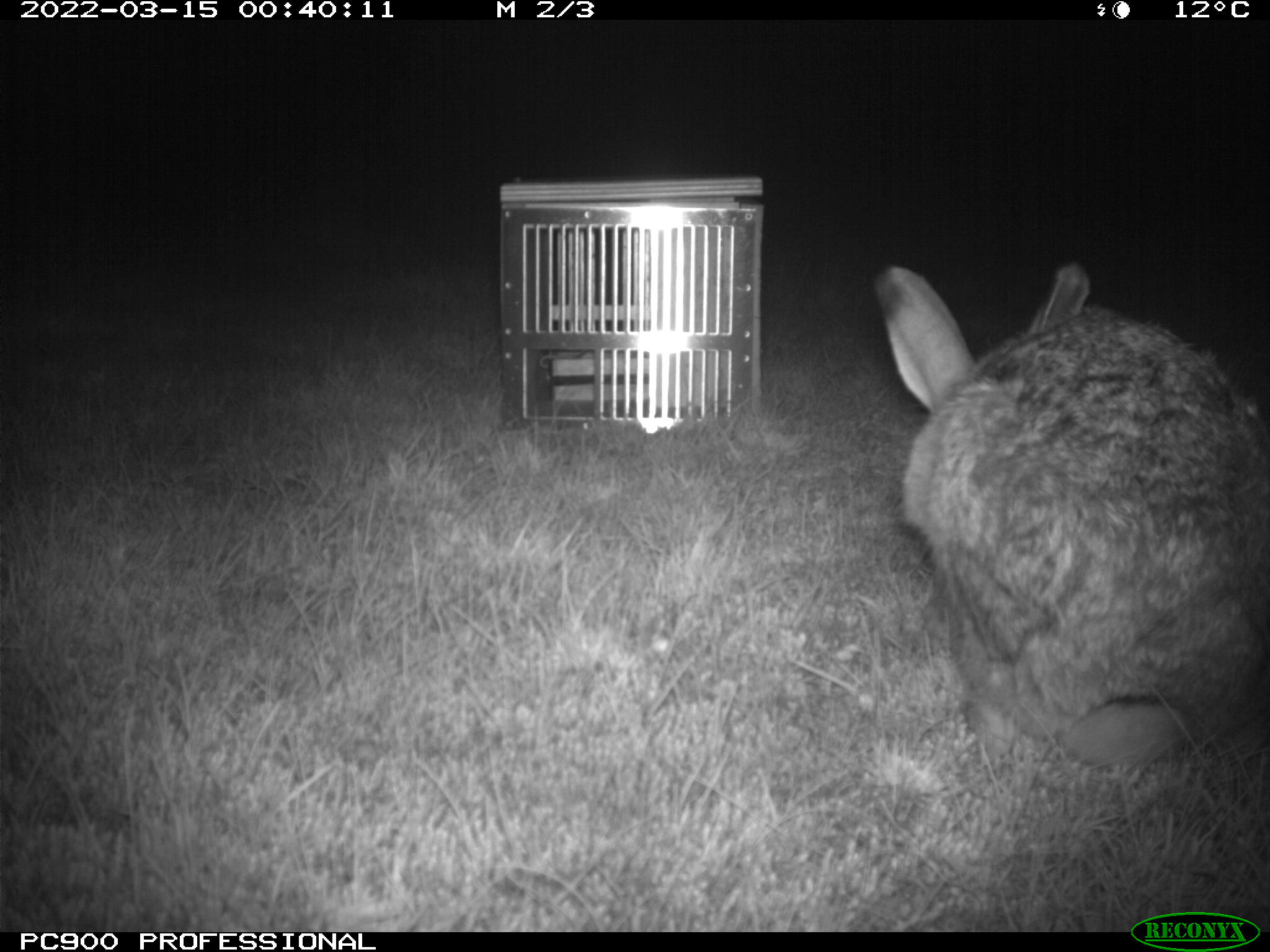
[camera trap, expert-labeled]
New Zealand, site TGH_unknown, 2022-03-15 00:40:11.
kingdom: Animalia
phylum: Chordata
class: Mammalia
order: Lagomorpha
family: Leporidae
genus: Lepus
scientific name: Lepus europaeus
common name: brown hare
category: hare